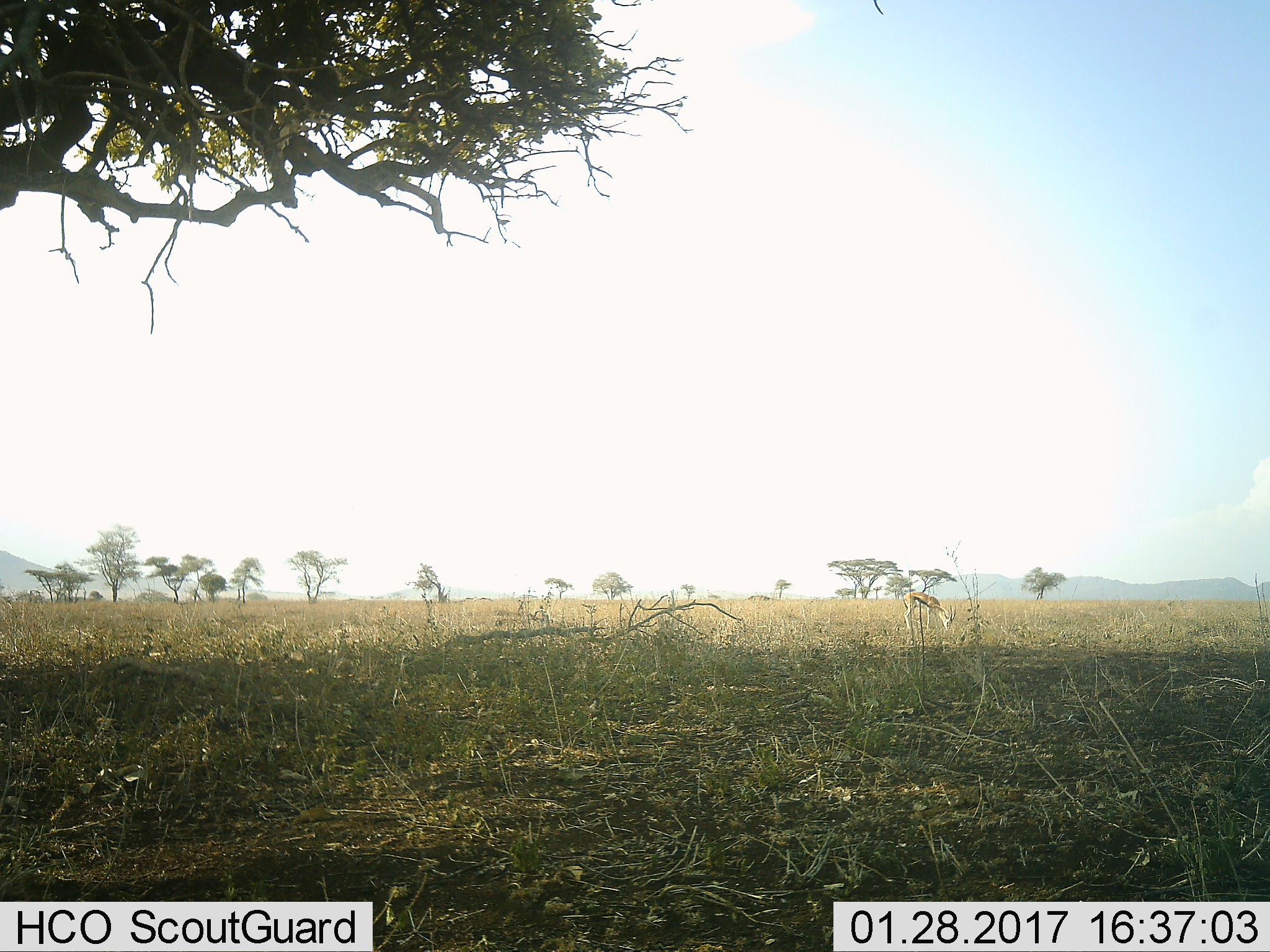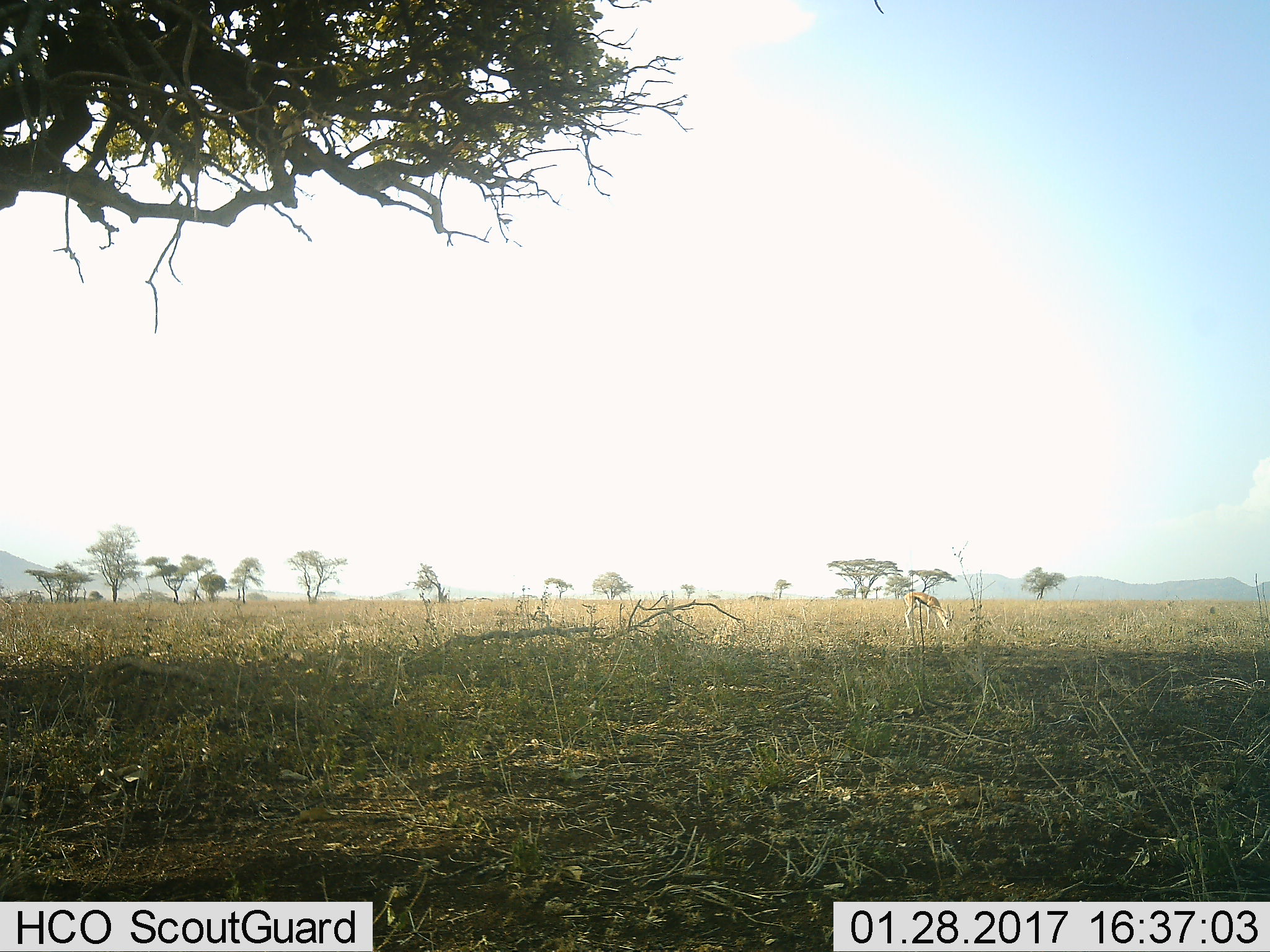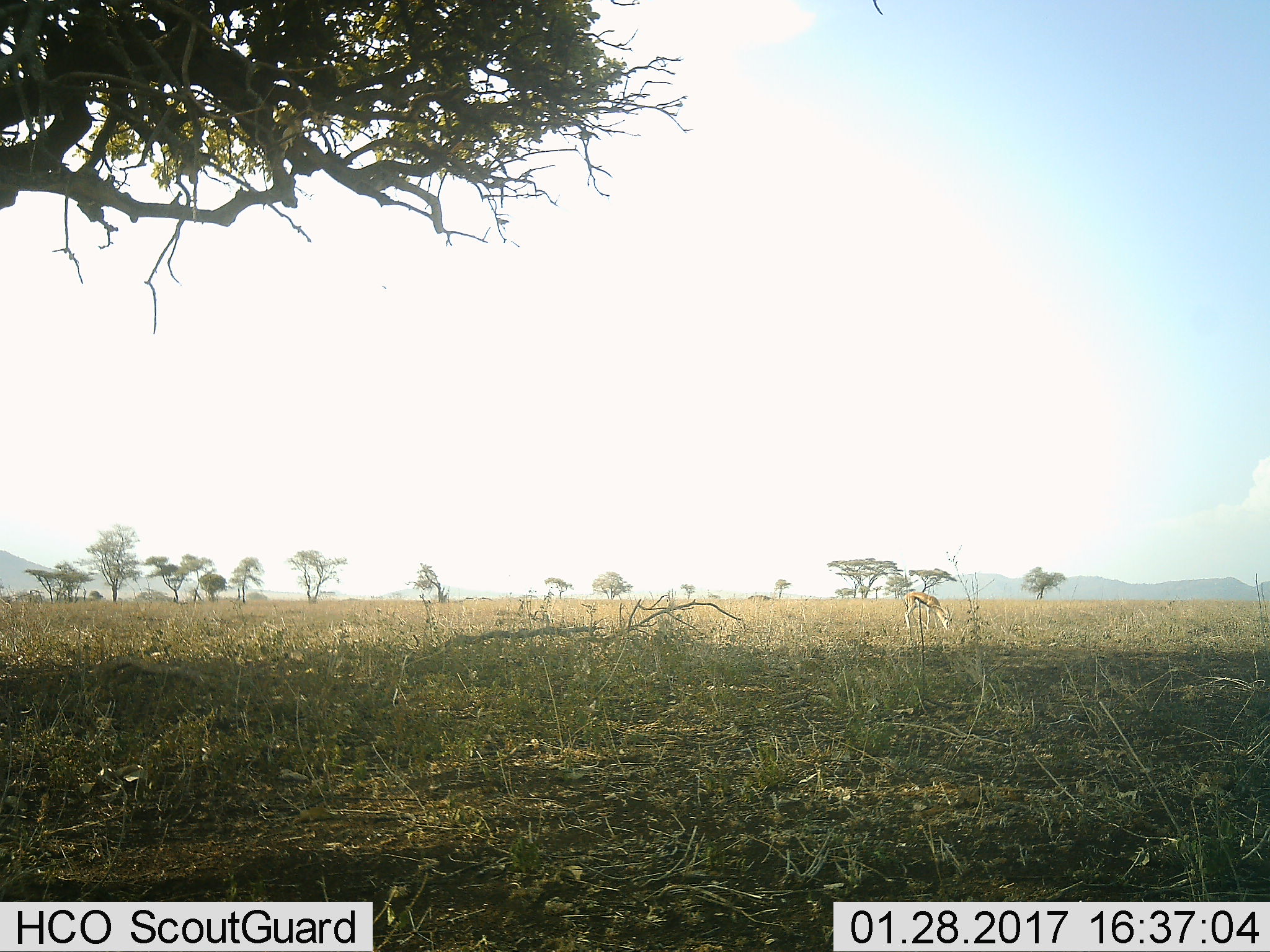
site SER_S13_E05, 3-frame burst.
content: unidentified animal